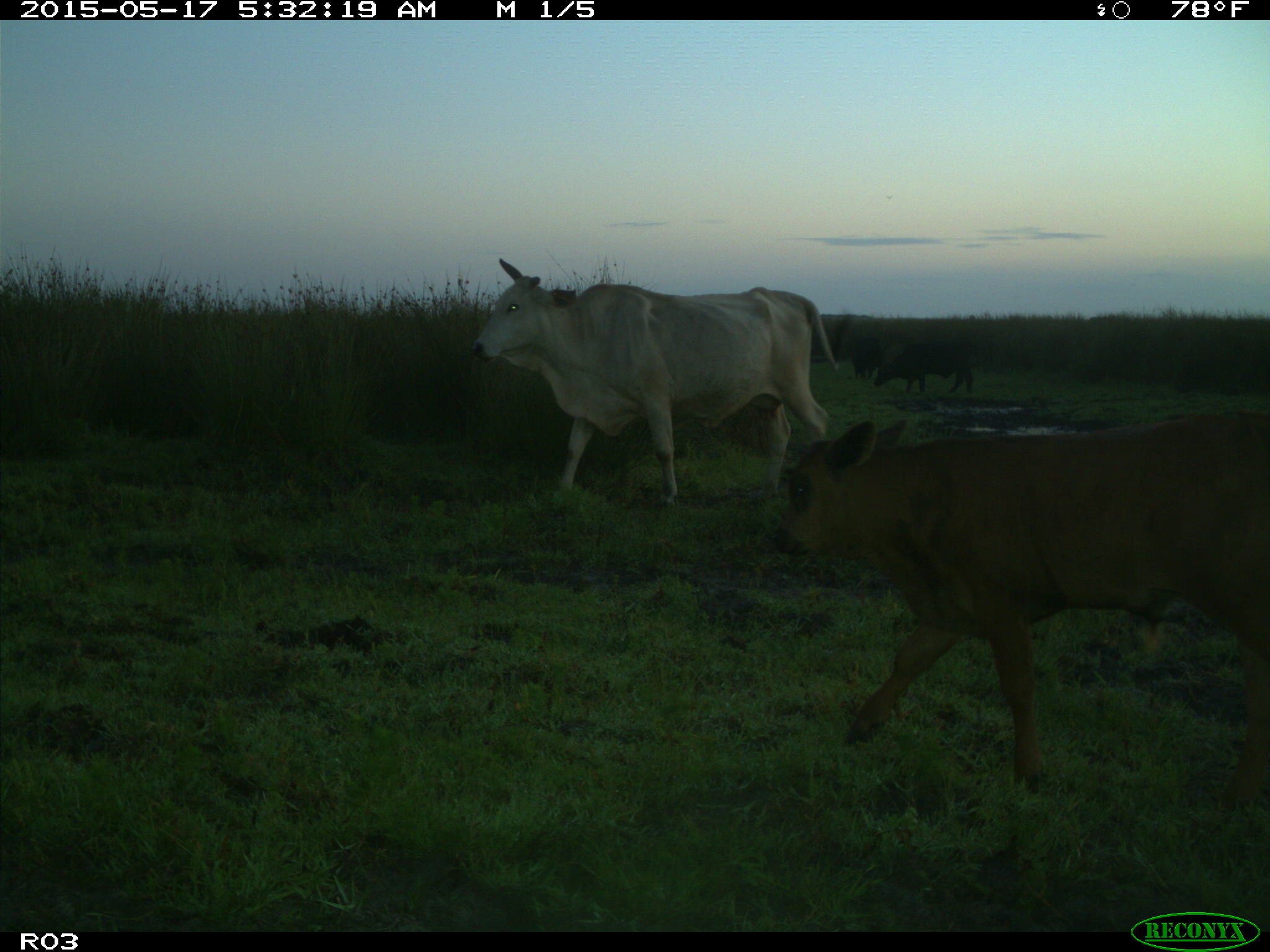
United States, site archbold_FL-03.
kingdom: Animalia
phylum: Chordata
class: Mammalia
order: Artiodactyla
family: Bovidae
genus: Bos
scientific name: Bos taurus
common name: domestic cow